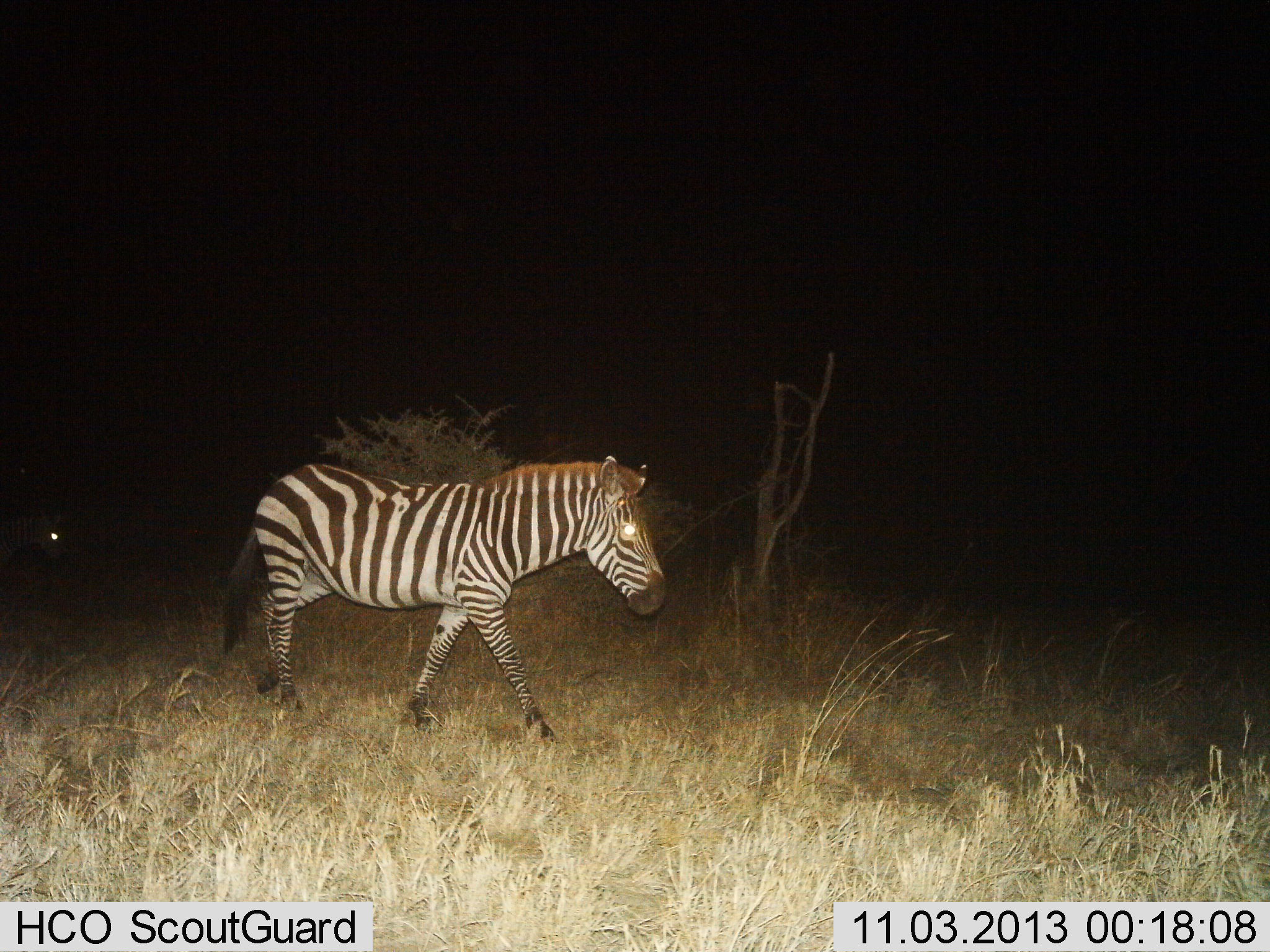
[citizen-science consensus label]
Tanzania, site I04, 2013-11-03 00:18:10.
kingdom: Animalia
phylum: Chordata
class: Mammalia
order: Perissodactyla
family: Equidae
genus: Equus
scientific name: Equus quagga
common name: plains zebra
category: zebra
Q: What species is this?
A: Zebra (plains zebra) (Equus quagga).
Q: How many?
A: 2.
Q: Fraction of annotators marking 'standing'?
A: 20%.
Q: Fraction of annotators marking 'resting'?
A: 0%.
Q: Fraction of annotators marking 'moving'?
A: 100%.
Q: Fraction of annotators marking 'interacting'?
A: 0%.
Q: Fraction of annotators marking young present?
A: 0%.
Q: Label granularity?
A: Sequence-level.